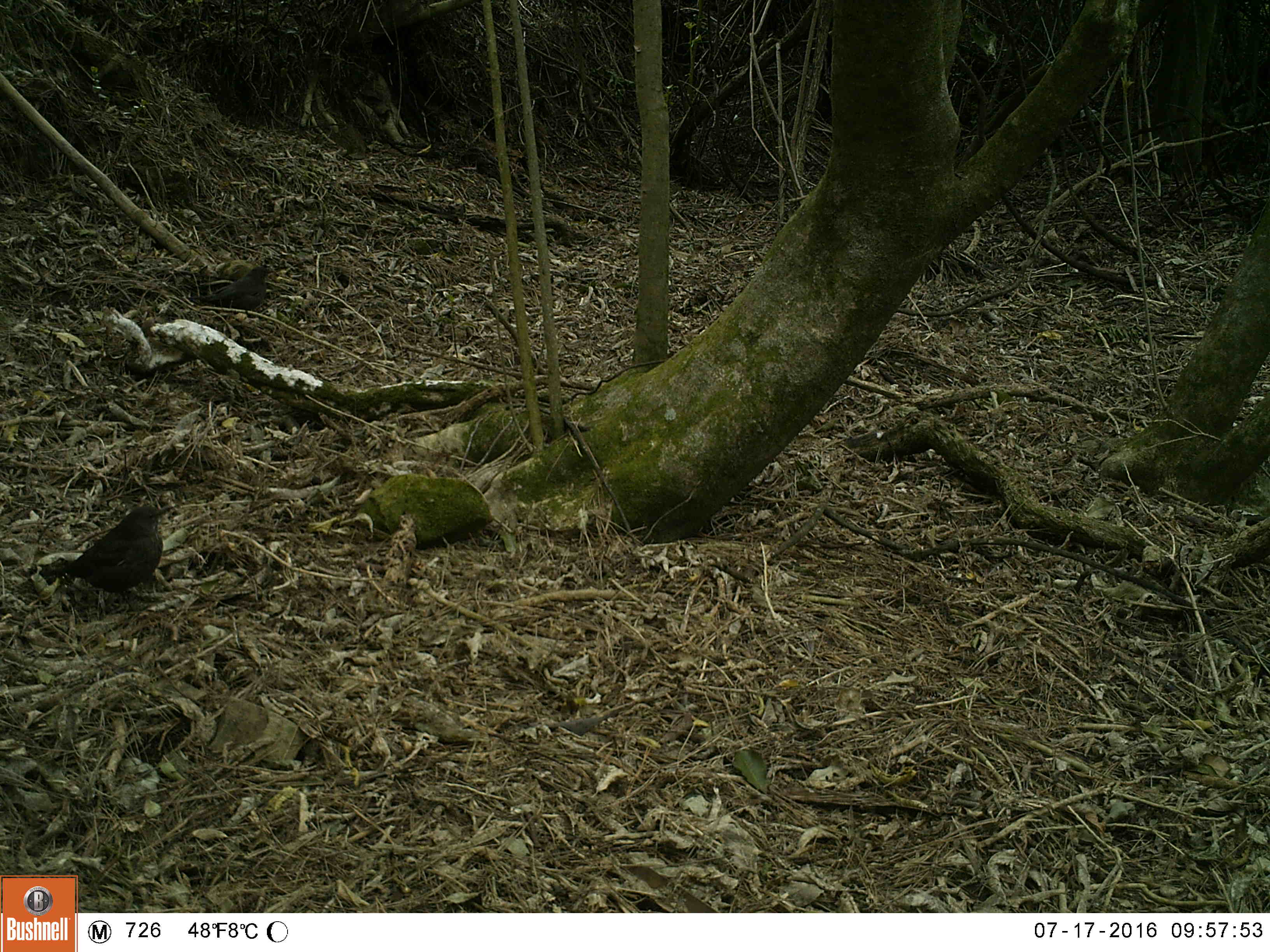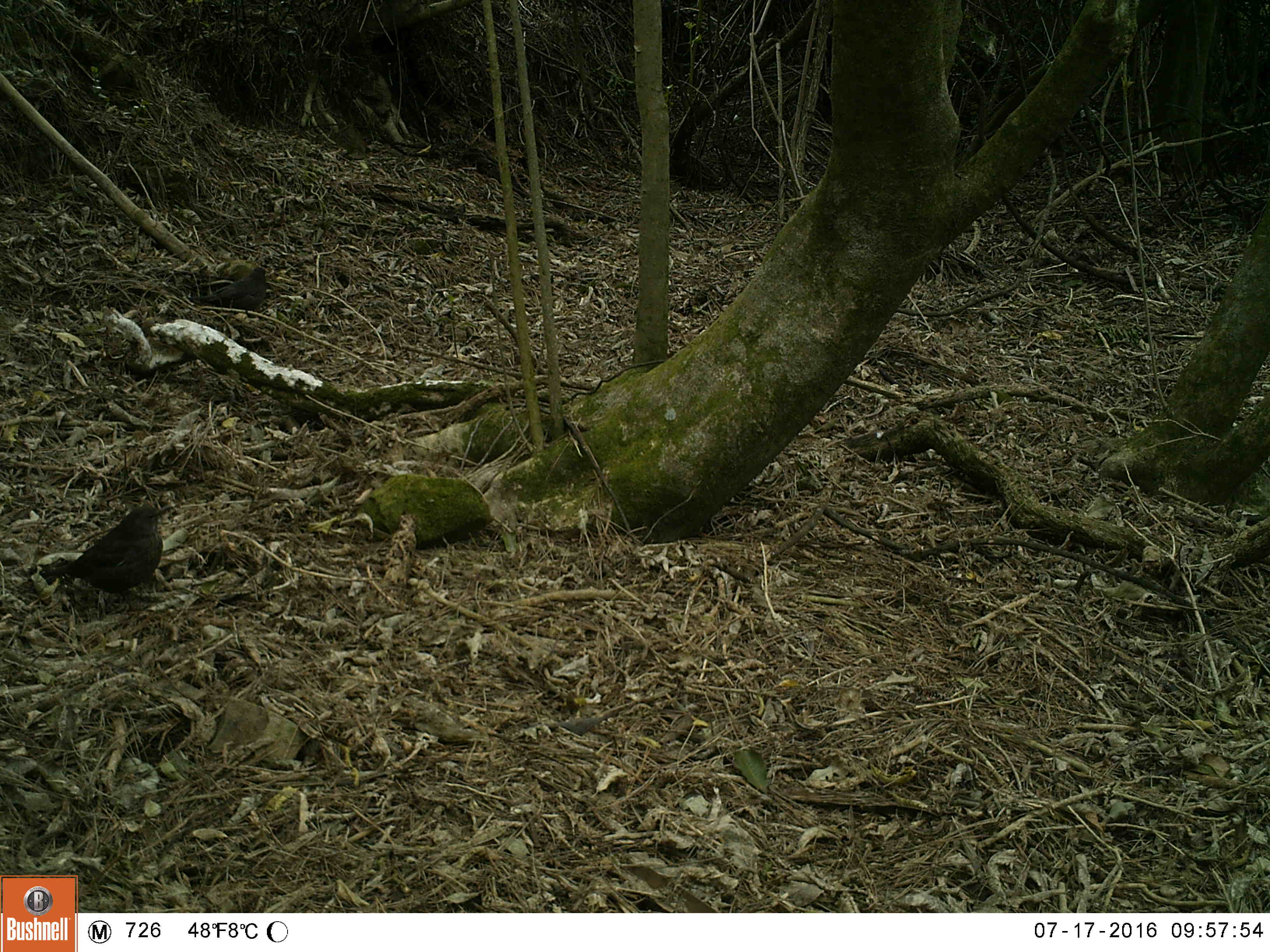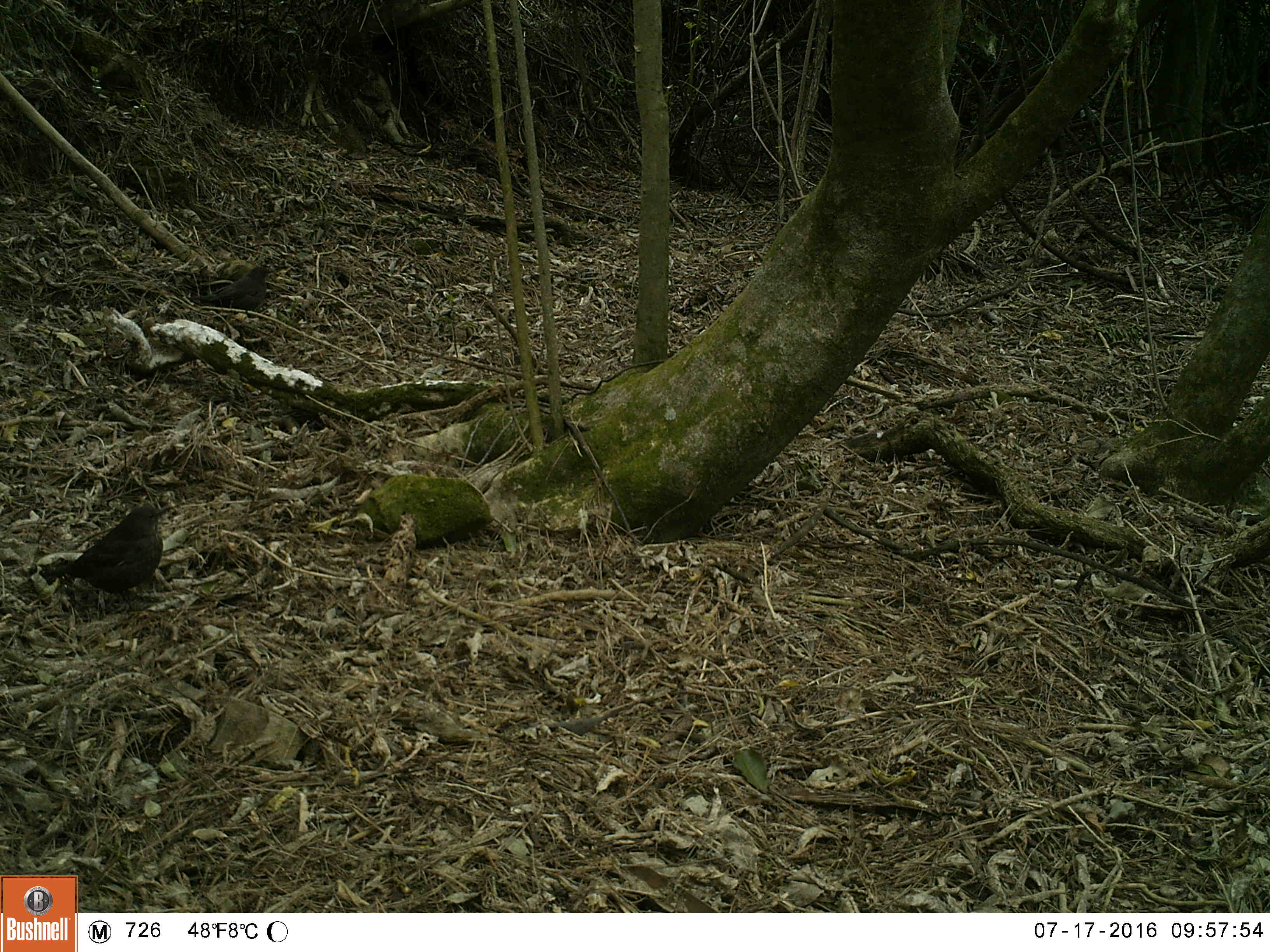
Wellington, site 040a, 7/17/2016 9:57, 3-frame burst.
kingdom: Animalia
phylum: Chordata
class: Aves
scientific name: Aves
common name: bird